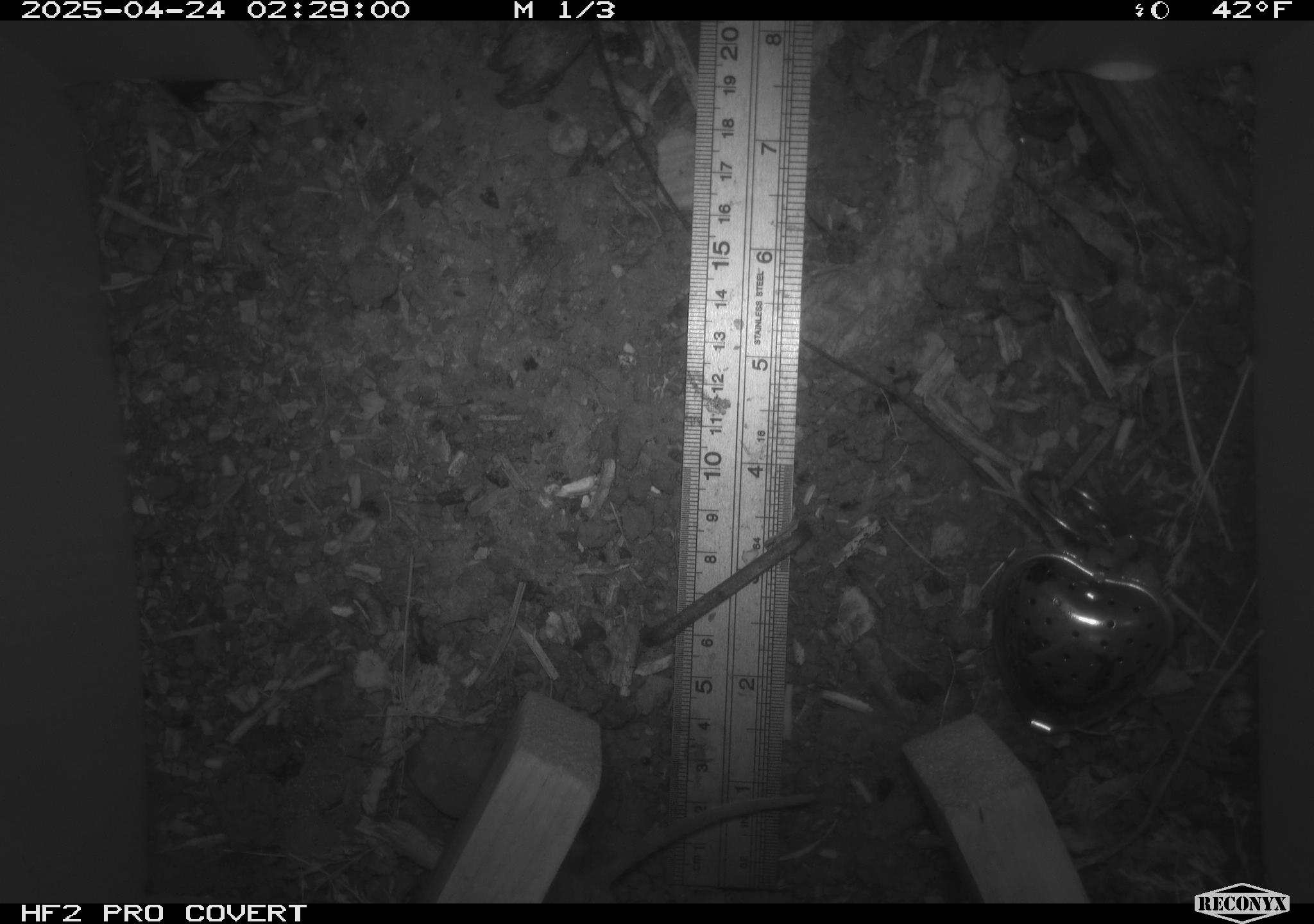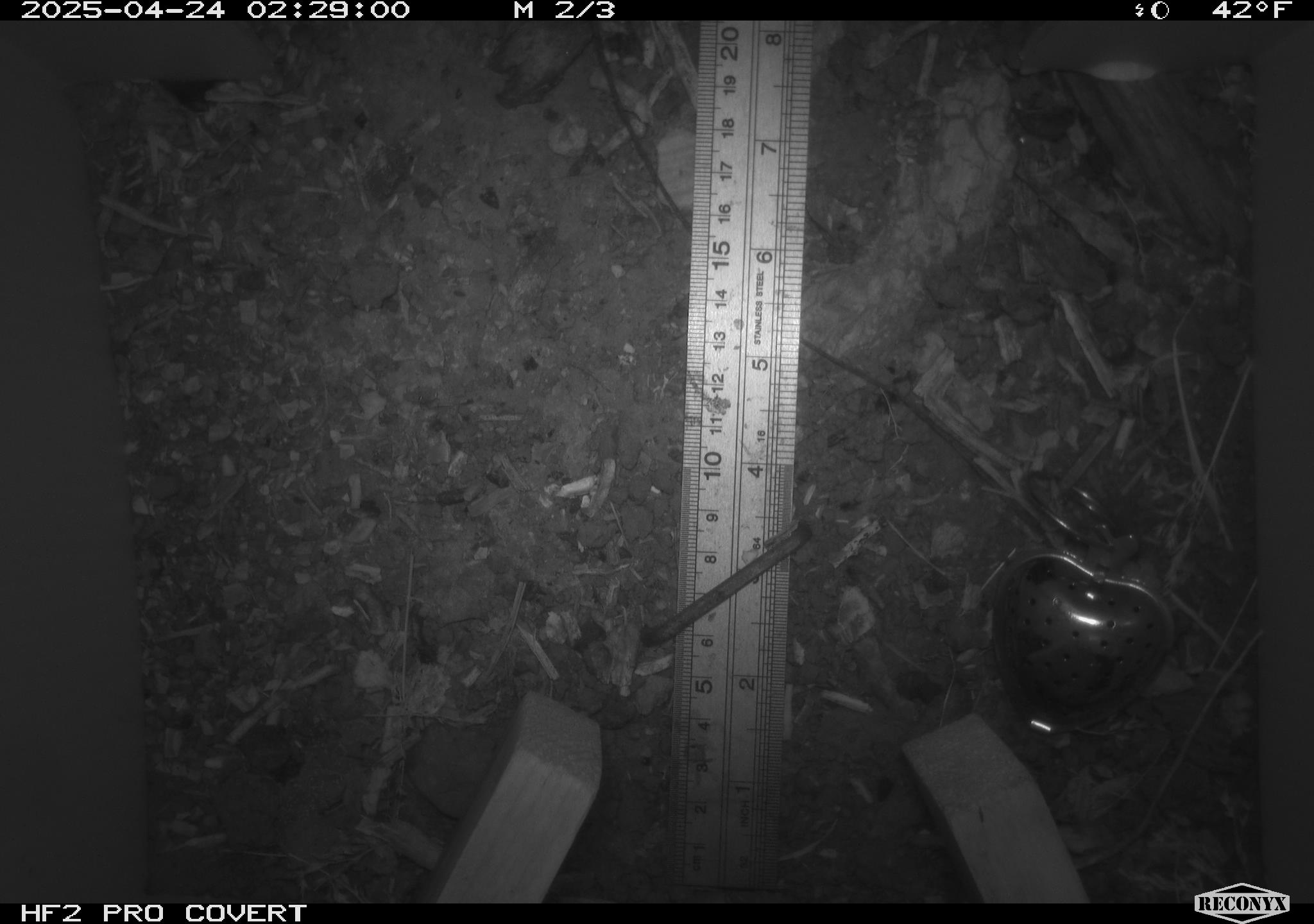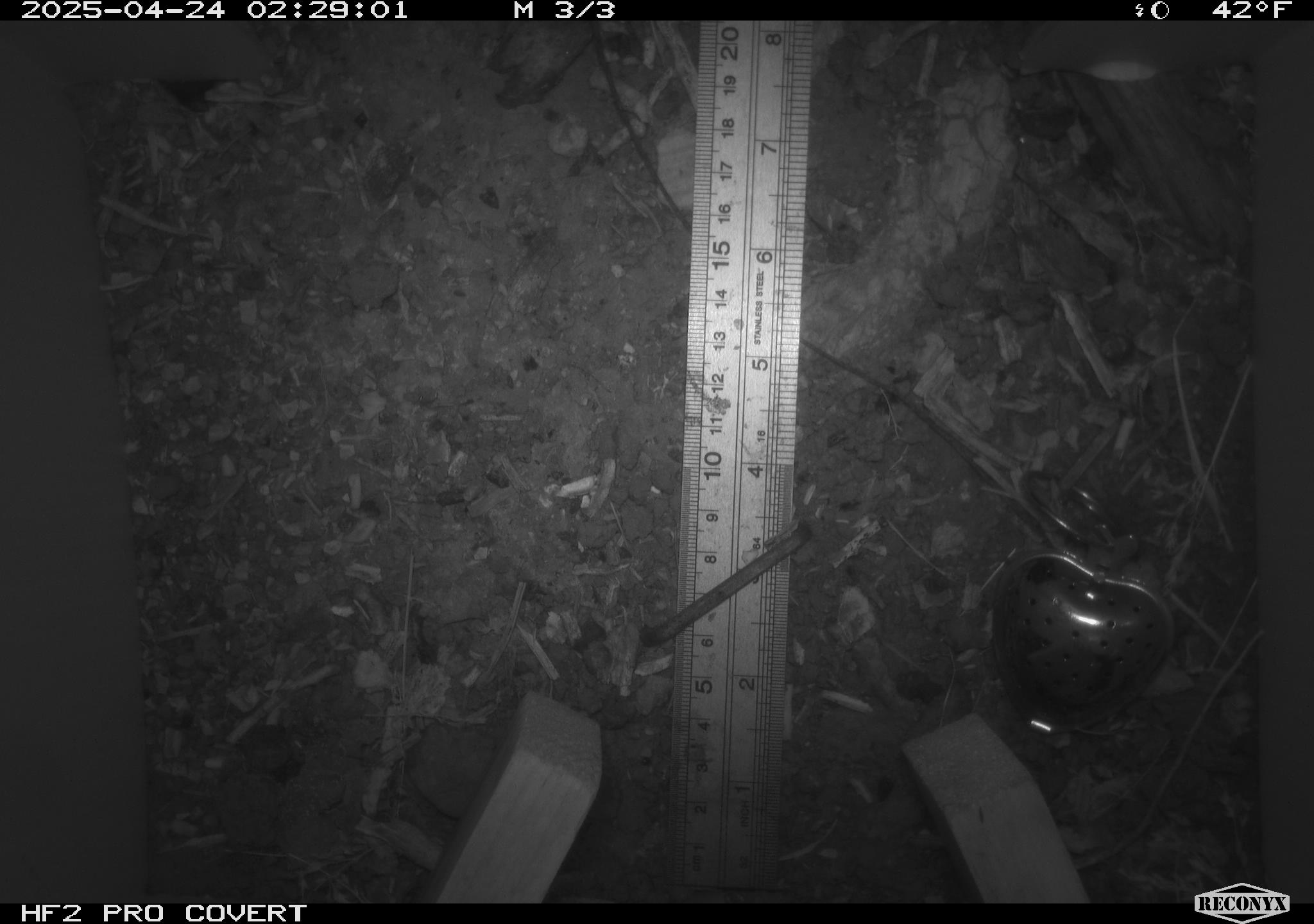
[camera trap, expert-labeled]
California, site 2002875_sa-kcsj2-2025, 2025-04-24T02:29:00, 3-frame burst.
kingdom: Animalia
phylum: Chordata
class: Mammalia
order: Rodentia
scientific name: Rodentia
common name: rodent